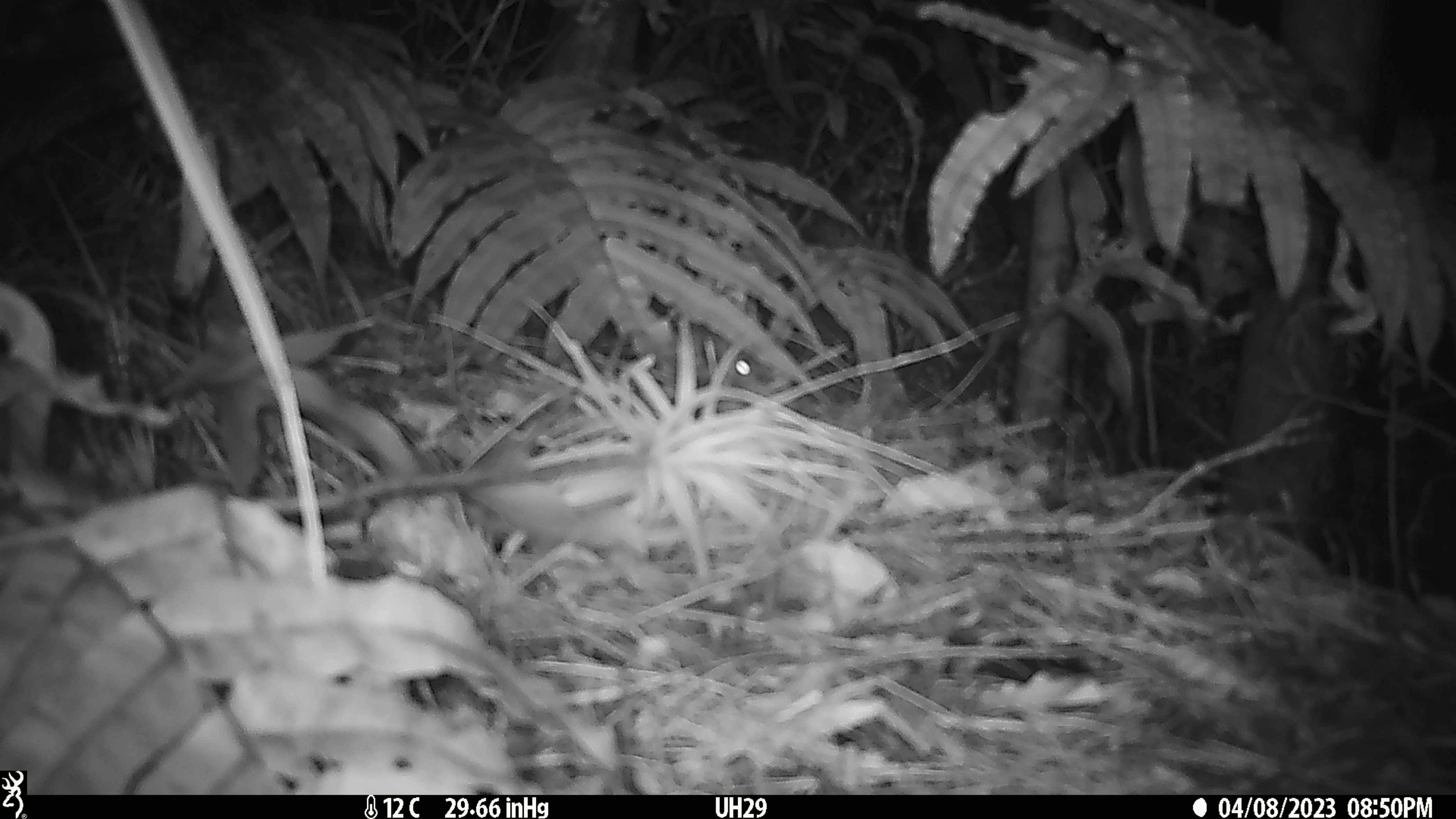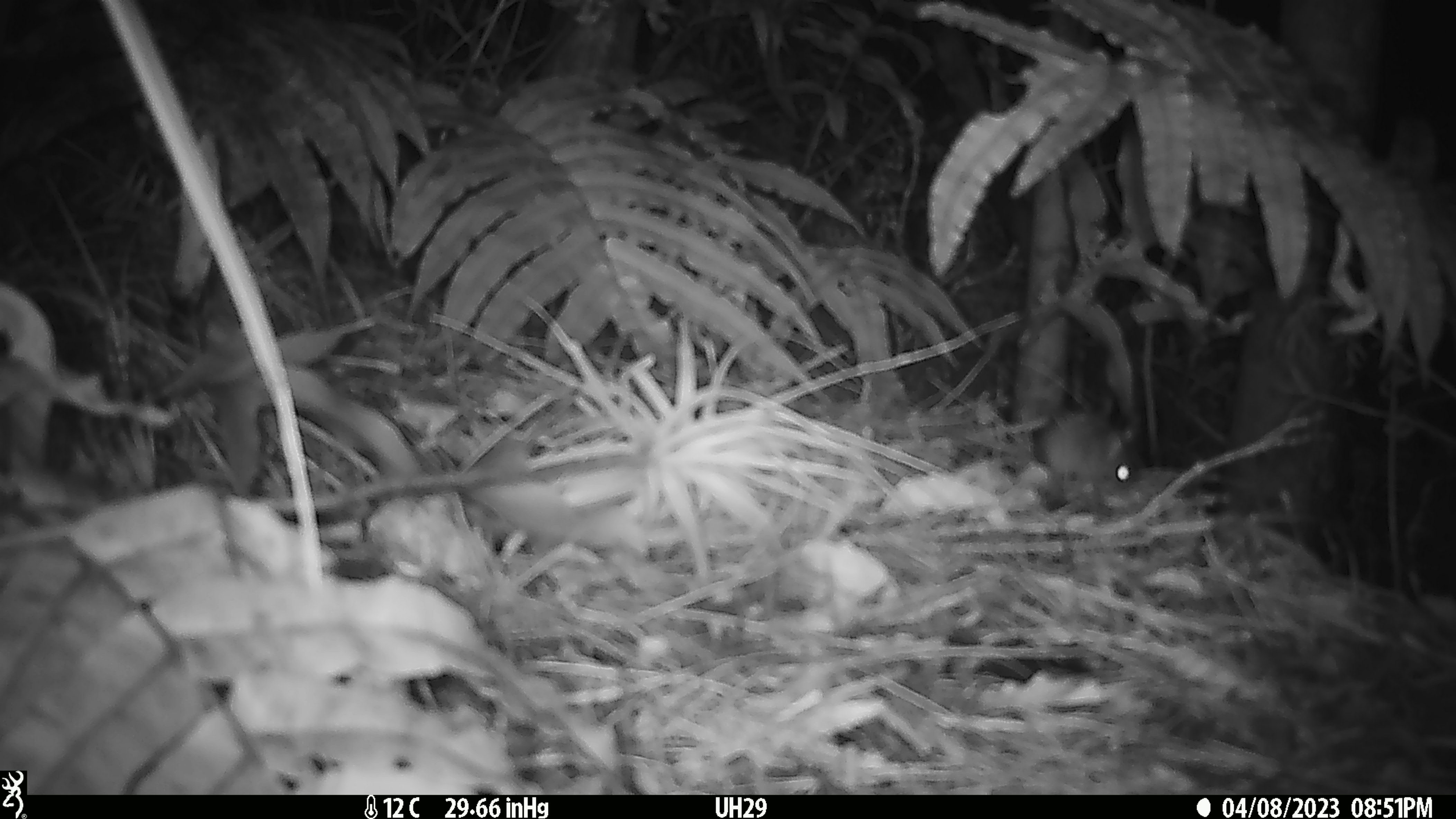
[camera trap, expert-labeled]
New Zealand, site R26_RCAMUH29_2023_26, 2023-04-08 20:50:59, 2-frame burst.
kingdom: Animalia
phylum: Chordata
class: Mammalia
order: Rodentia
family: Muridae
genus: Mus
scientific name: Mus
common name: mouse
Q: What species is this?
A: Mouse (Mus).